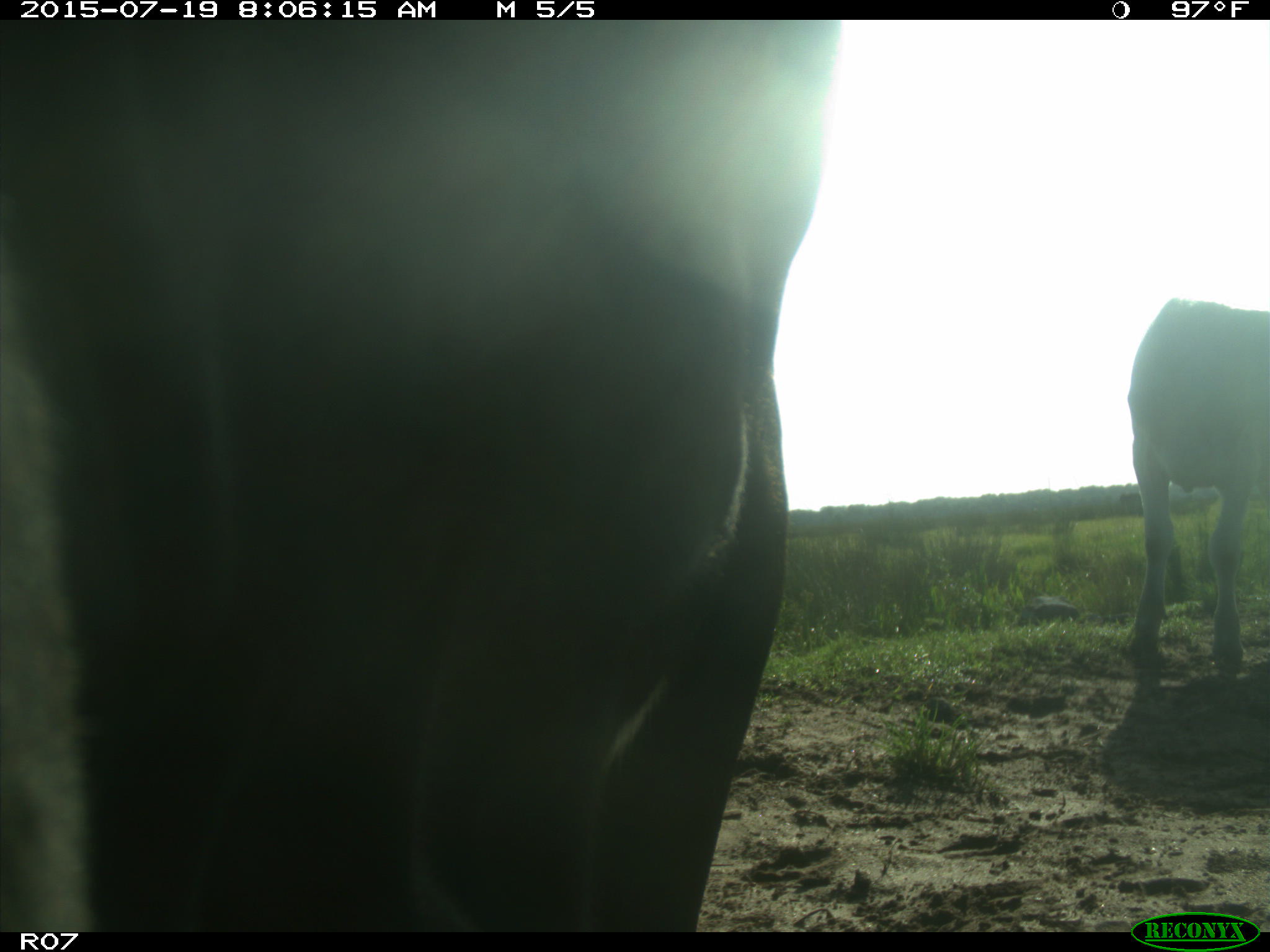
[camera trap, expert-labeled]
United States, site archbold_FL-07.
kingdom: Animalia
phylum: Chordata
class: Mammalia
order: Artiodactyla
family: Bovidae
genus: Bos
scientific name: Bos taurus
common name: domestic cow